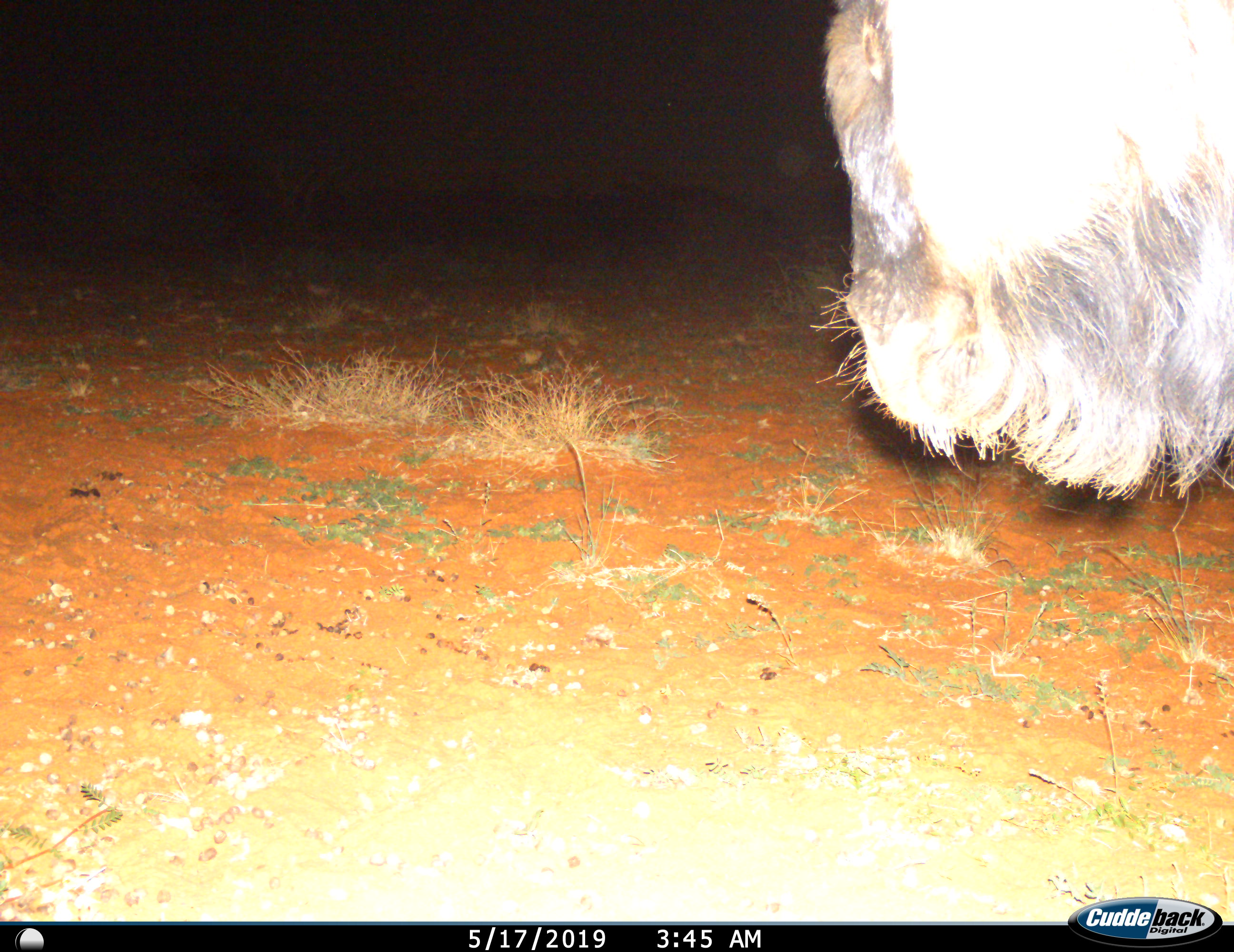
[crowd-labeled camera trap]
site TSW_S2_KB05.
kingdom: Animalia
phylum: Chordata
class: Mammalia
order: Artiodactyla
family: Bovidae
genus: Connochaetes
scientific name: Connochaetes taurinus taurinus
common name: blue wildebeest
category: wildebeestblue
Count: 1.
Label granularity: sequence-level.